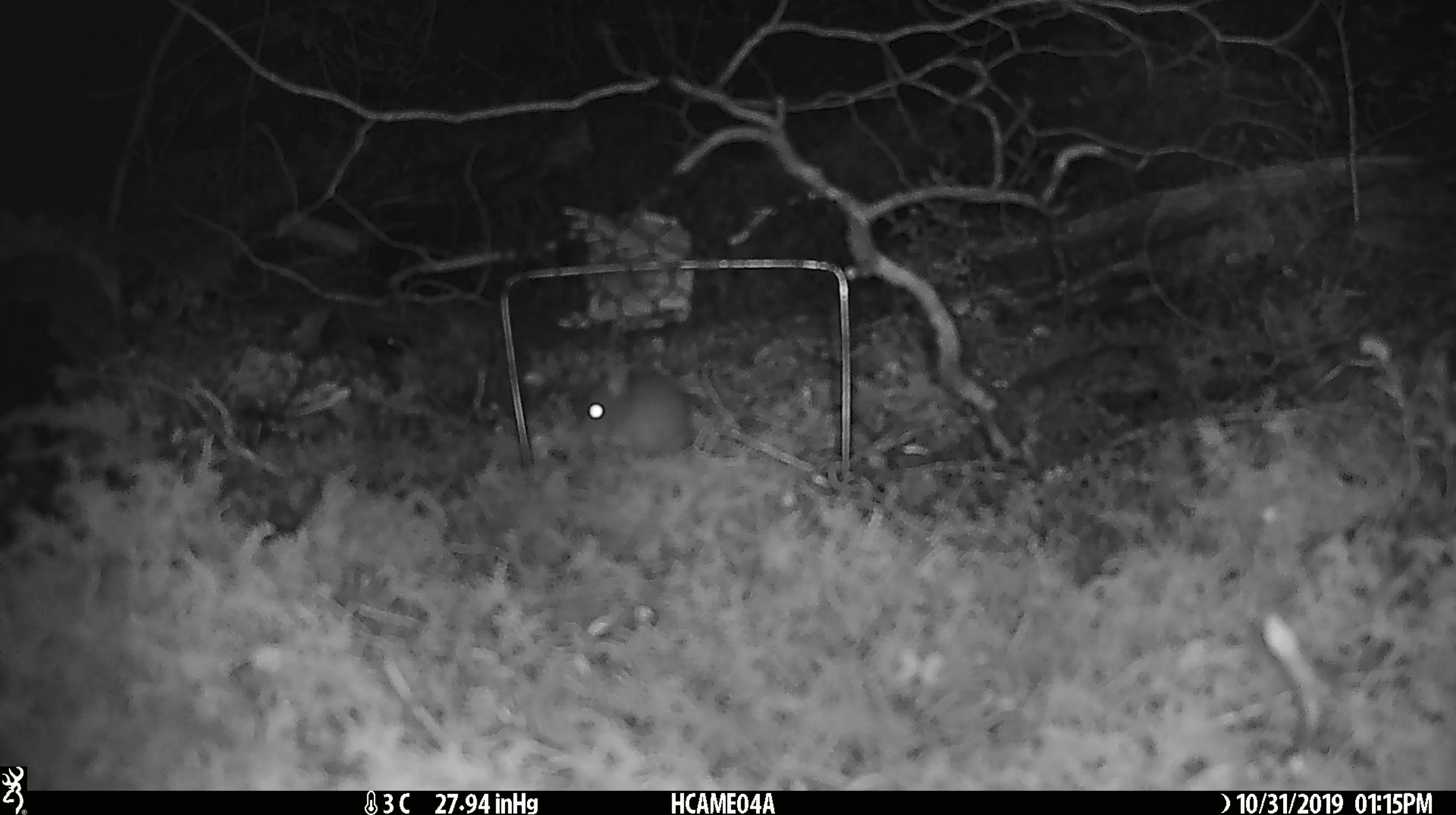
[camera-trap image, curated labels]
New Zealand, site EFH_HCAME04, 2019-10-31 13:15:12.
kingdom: Animalia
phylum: Chordata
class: Mammalia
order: Rodentia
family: Muridae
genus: Mus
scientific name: Mus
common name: mouse